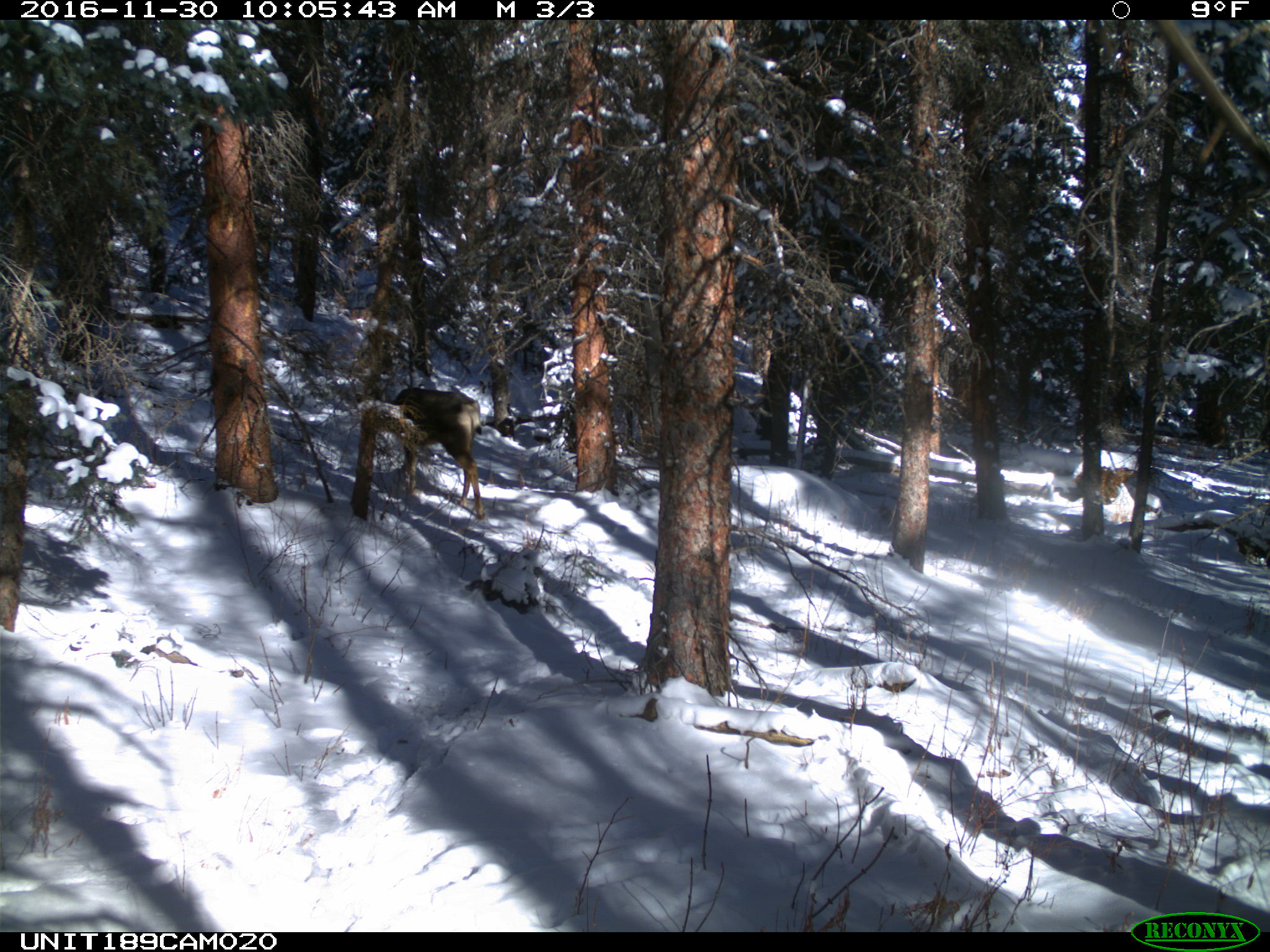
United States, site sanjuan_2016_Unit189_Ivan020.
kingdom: Animalia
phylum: Chordata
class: Mammalia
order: Artiodactyla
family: Cervidae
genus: Odocoileus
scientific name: Odocoileus hemionus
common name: mule deer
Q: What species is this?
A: Odocoileus hemionus (mule deer).